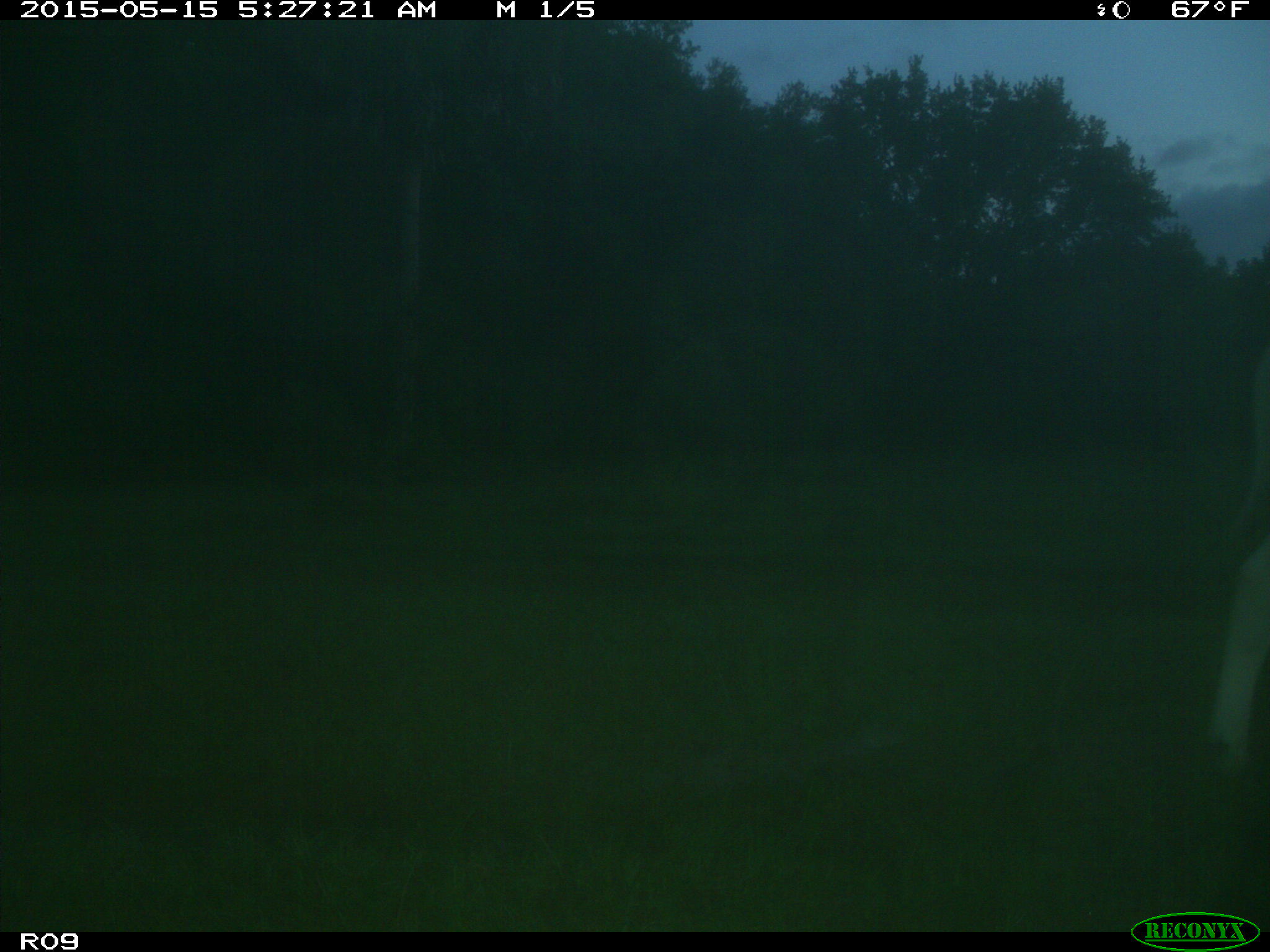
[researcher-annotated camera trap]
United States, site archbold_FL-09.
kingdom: Animalia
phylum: Chordata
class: Mammalia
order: Artiodactyla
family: Bovidae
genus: Bos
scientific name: Bos taurus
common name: domestic cow